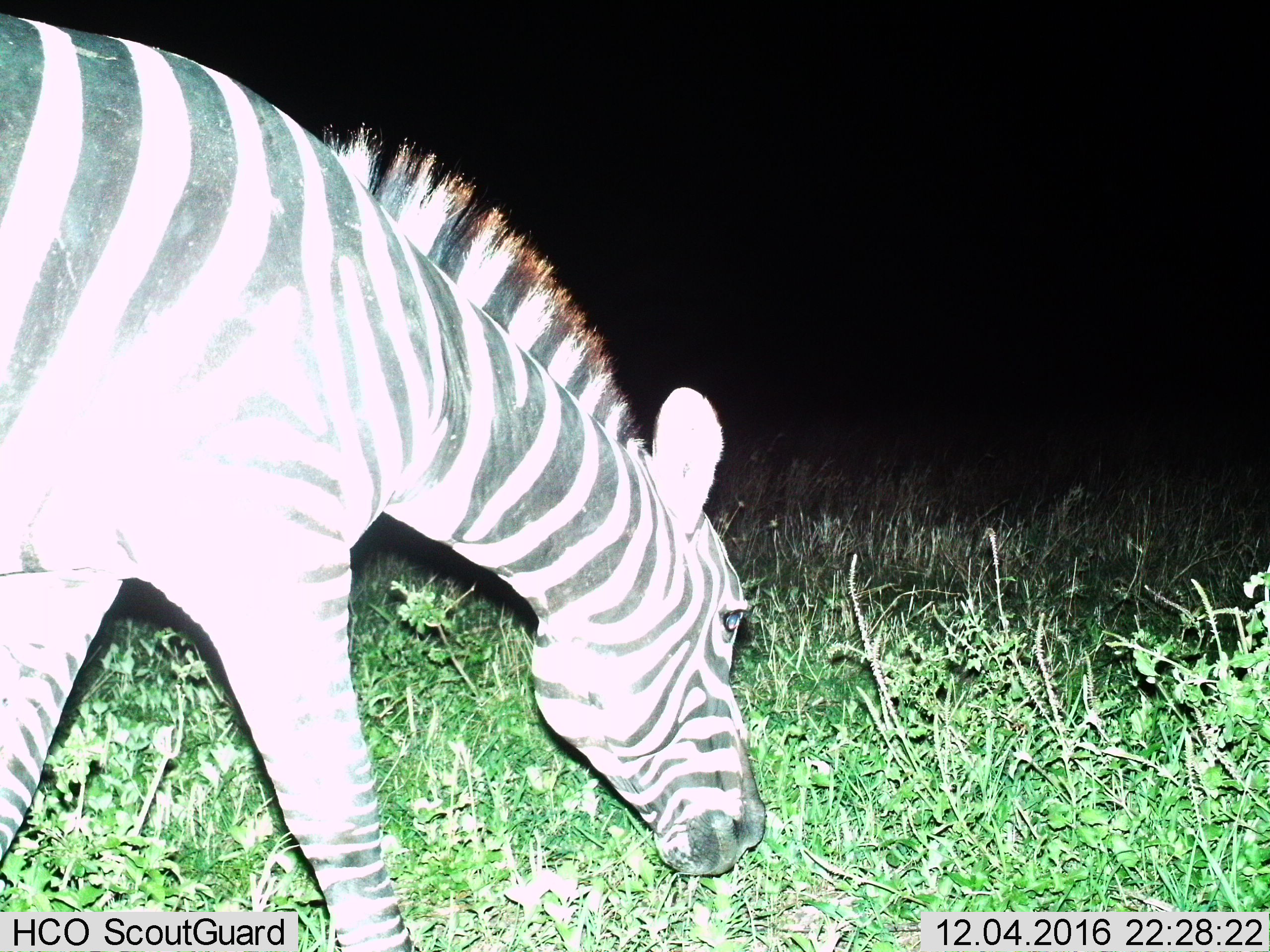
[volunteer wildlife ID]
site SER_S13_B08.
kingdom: Animalia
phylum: Chordata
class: Mammalia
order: Perissodactyla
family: Equidae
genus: Equus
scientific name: Equus quagga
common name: plains zebra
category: zebraplains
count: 1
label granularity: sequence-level